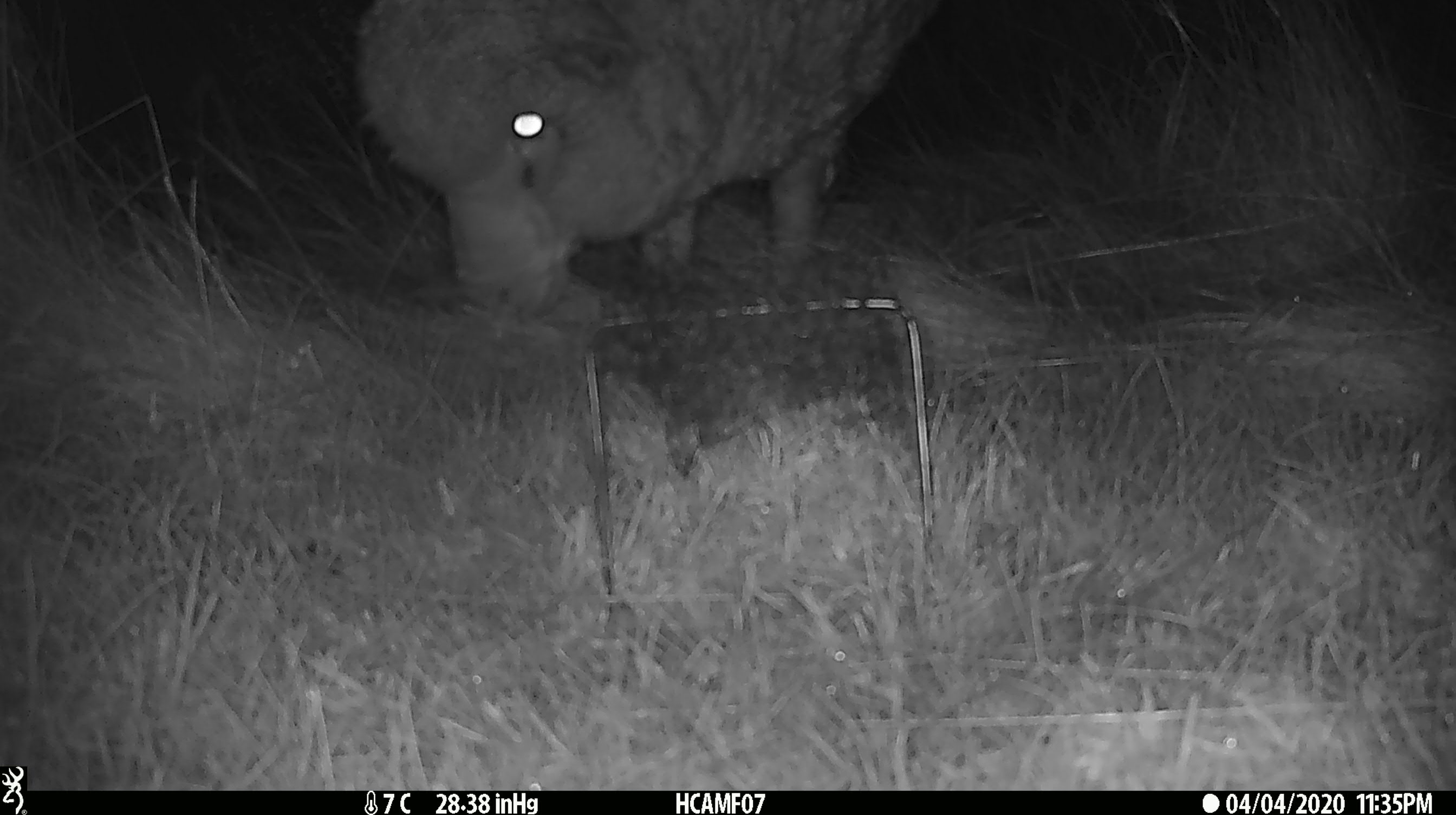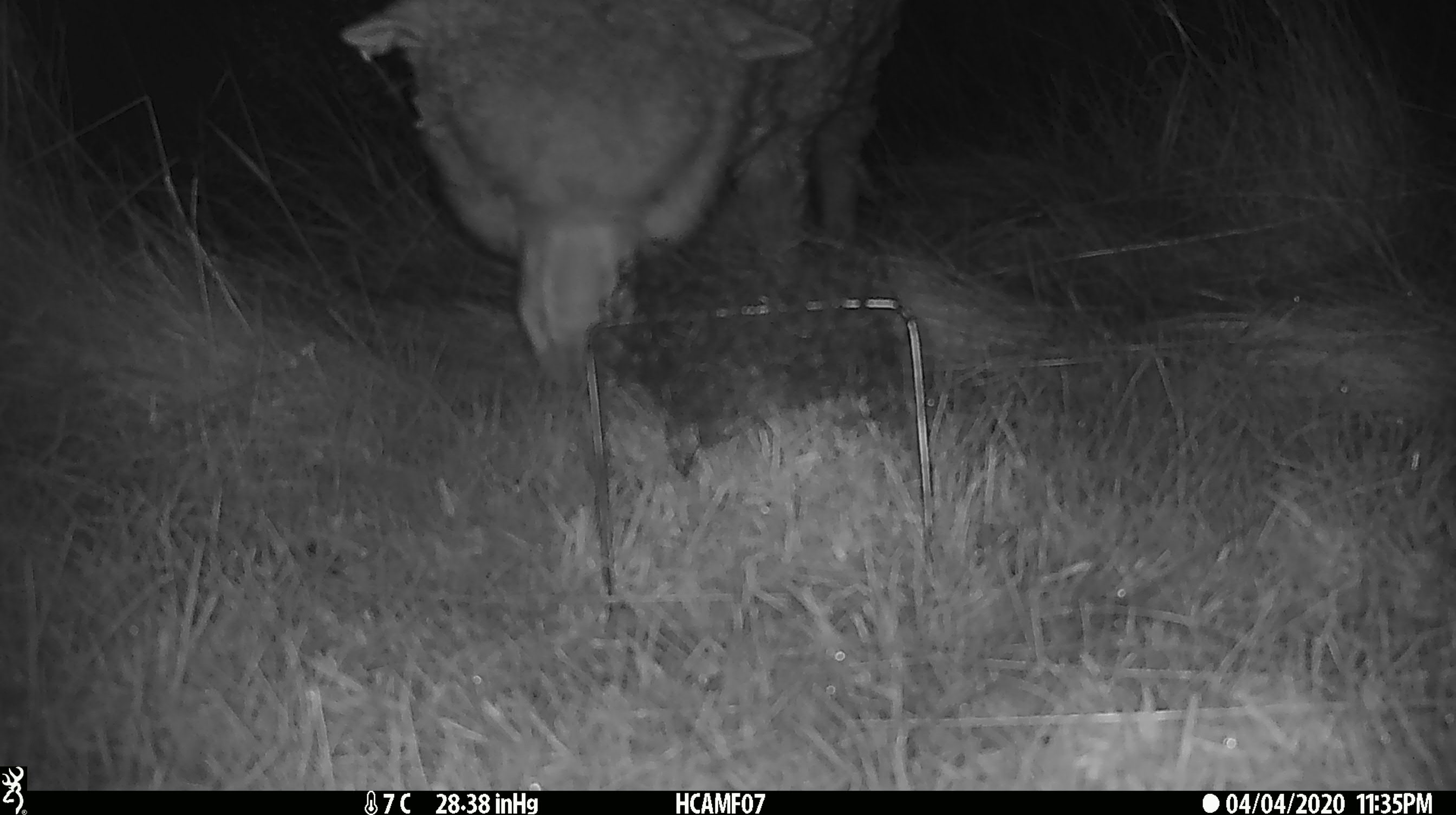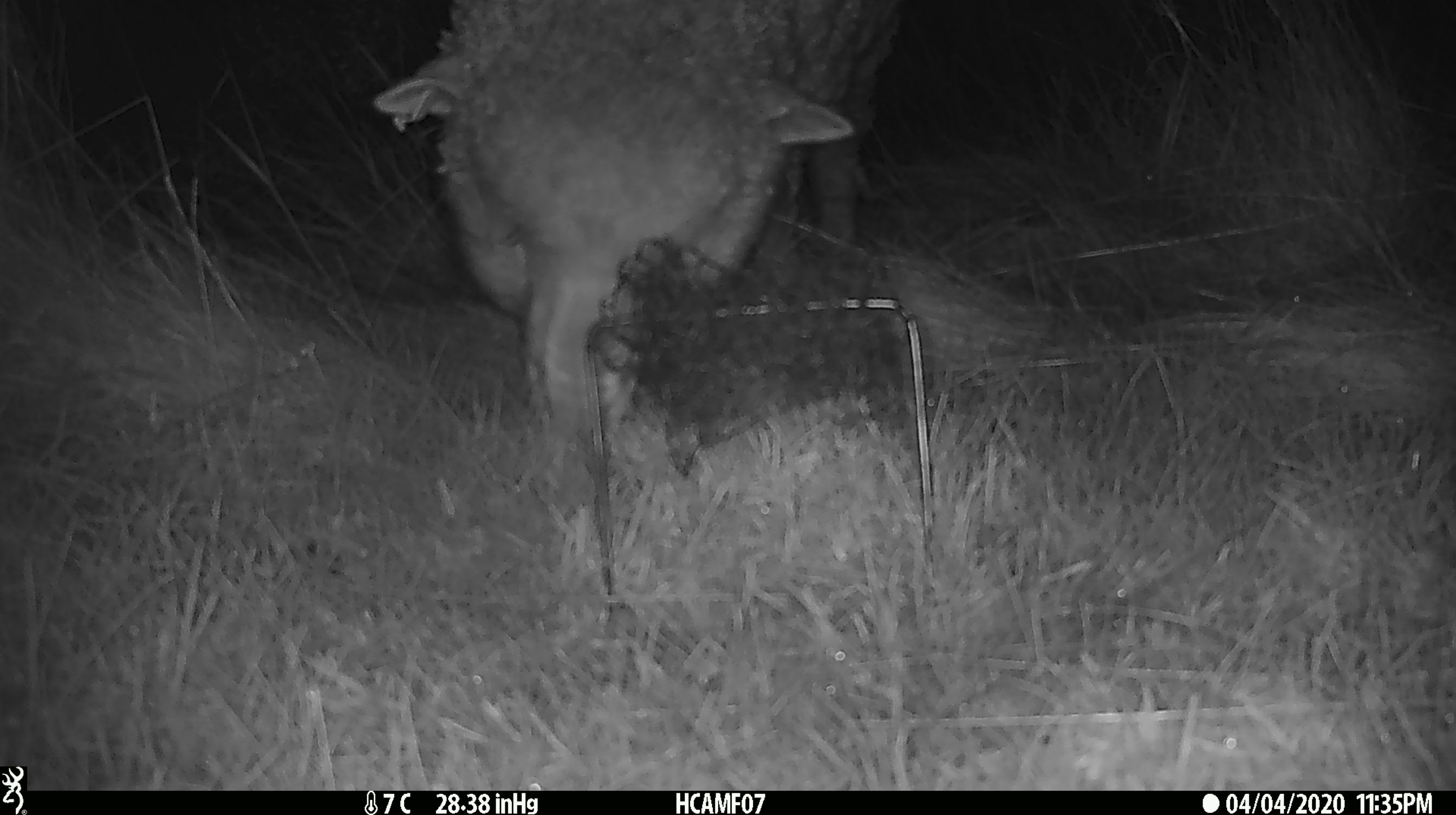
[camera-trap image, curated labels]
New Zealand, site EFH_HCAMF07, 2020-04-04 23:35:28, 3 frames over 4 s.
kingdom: Animalia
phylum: Chordata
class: Mammalia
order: Artiodactyla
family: Bovidae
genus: Ovis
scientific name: Ovis aries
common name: domestic sheep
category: sheep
Sheep (domestic sheep) (Ovis aries).